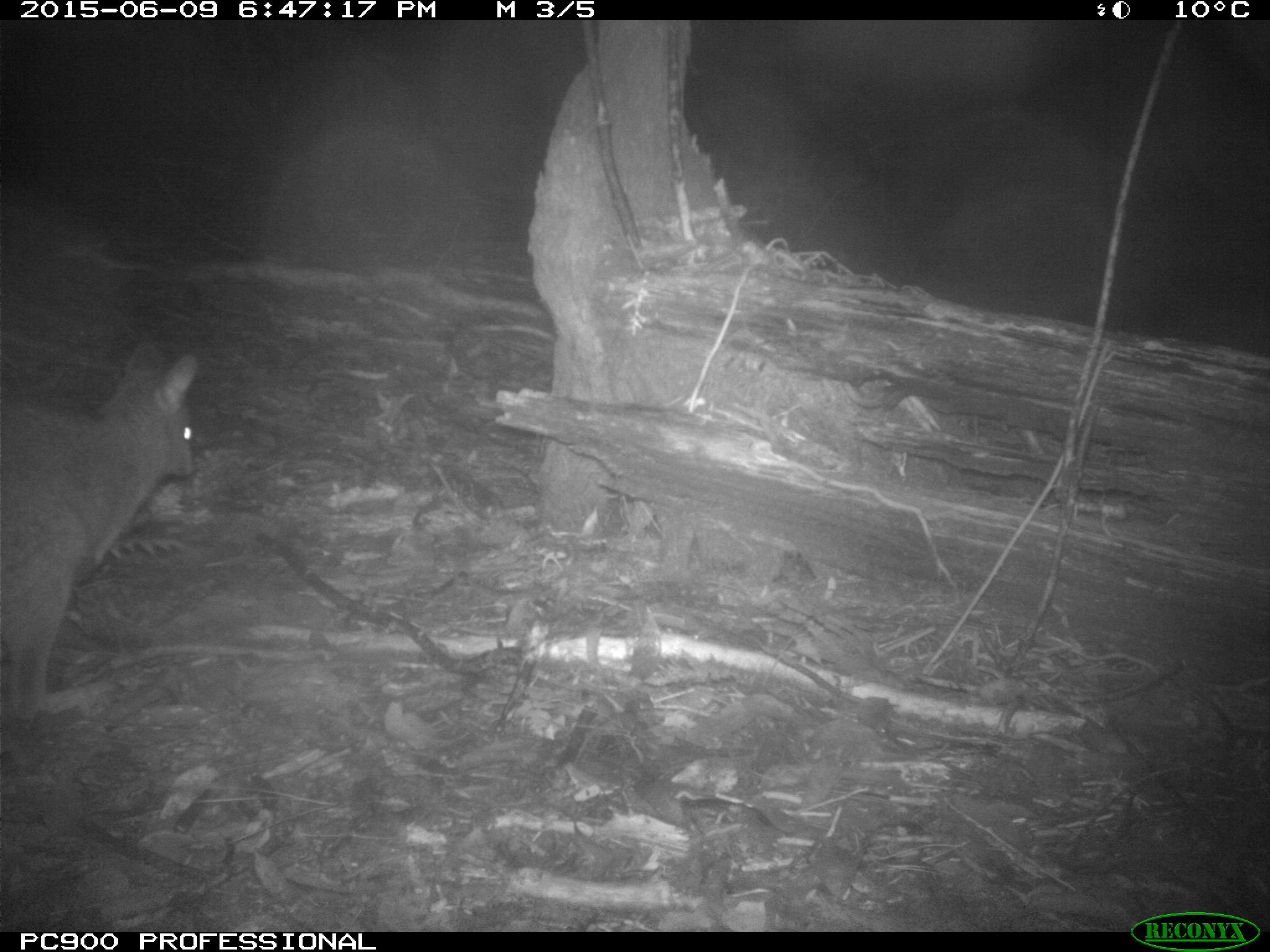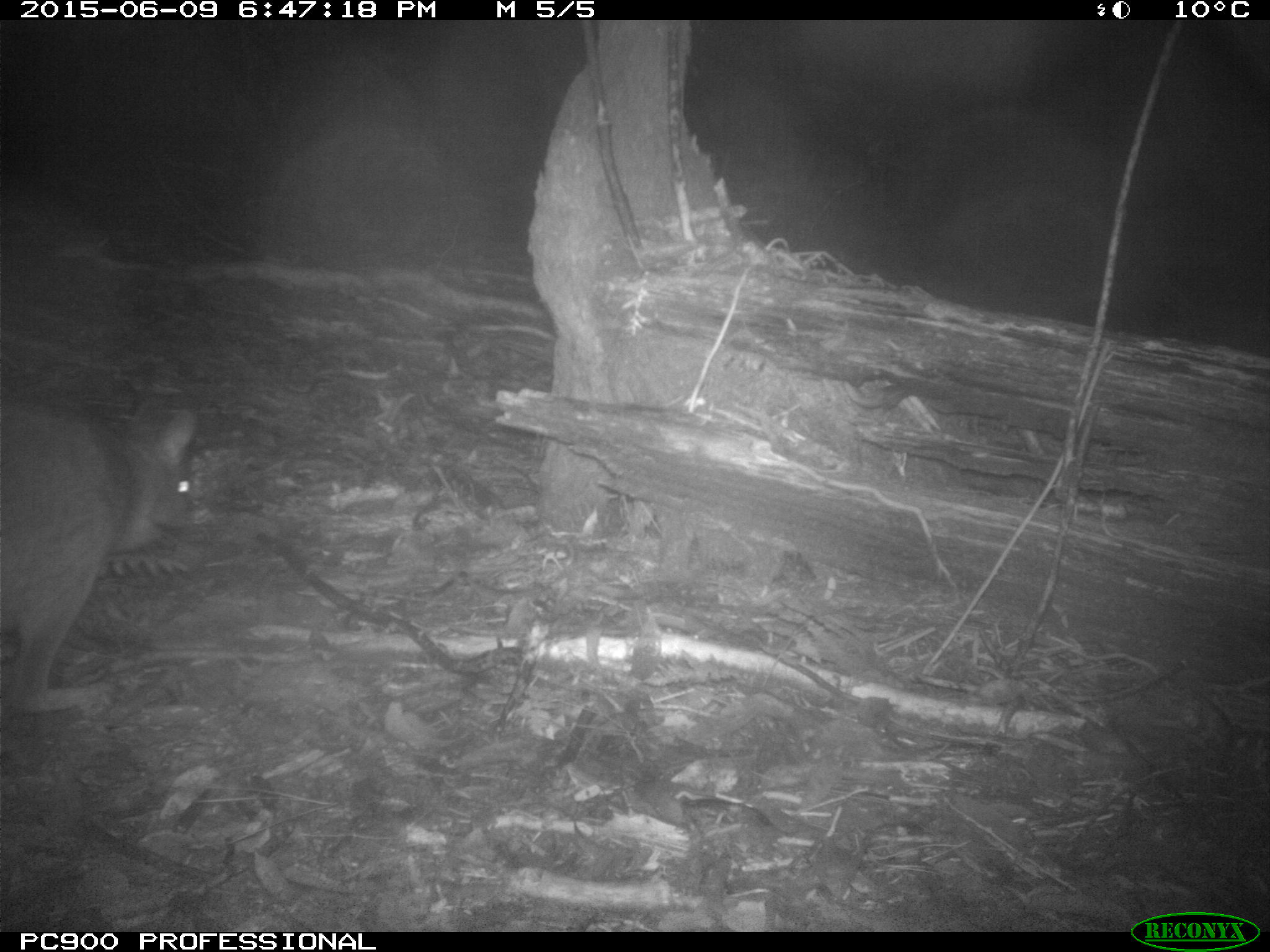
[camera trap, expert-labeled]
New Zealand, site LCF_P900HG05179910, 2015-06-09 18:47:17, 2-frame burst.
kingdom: Animalia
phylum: Chordata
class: Mammalia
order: Diprotodontia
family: Macropodidae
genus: Notamacropus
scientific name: Notamacropus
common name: wallaby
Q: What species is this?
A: Wallaby (Notamacropus).